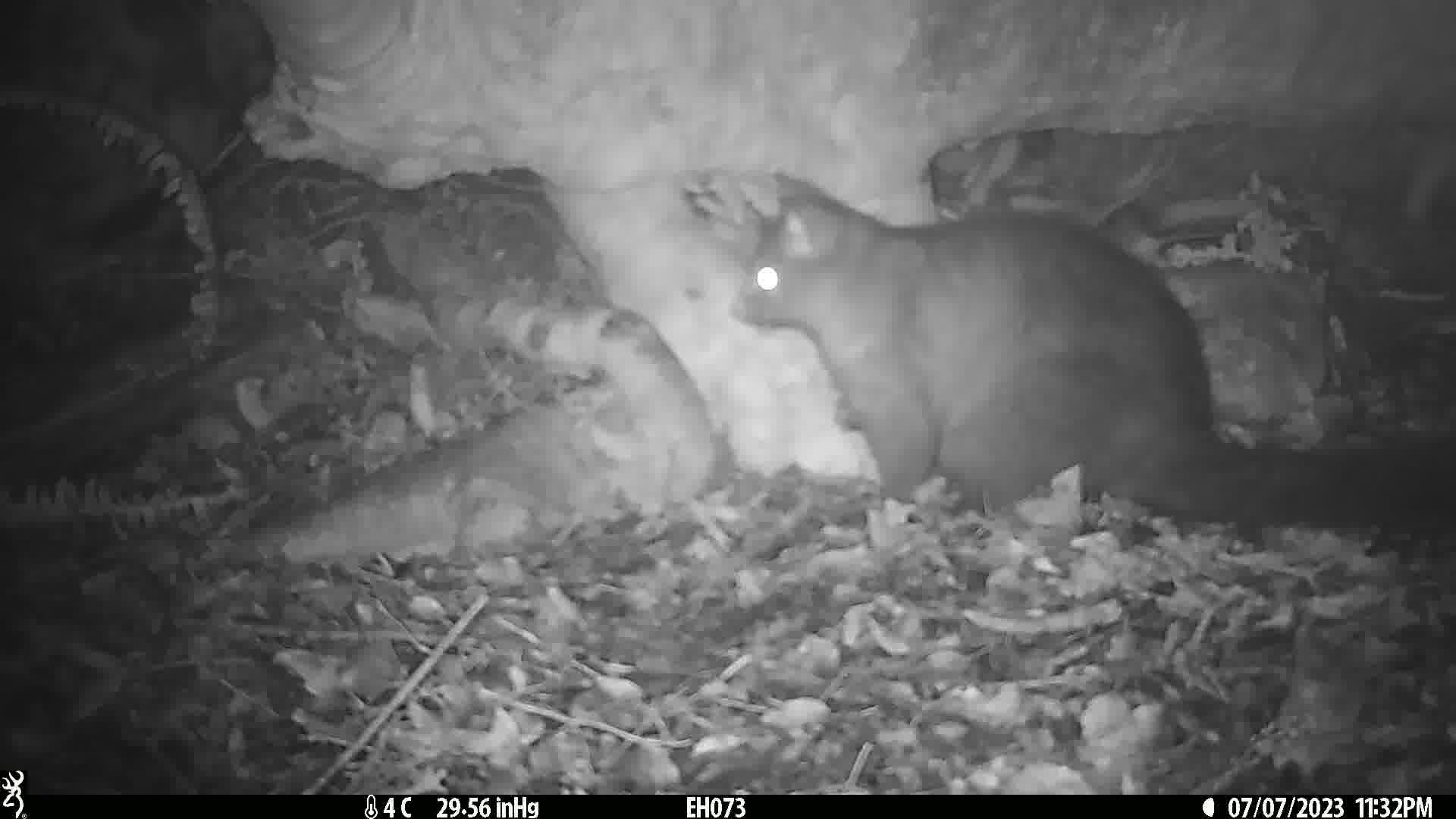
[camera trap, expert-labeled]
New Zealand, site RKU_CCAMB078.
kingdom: Animalia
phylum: Chordata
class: Mammalia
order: Diprotodontia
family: Phalangeridae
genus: Trichosurus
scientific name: Trichosurus vulpecula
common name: common brushtail possum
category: possum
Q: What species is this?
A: Possum (common brushtail possum) (Trichosurus vulpecula).